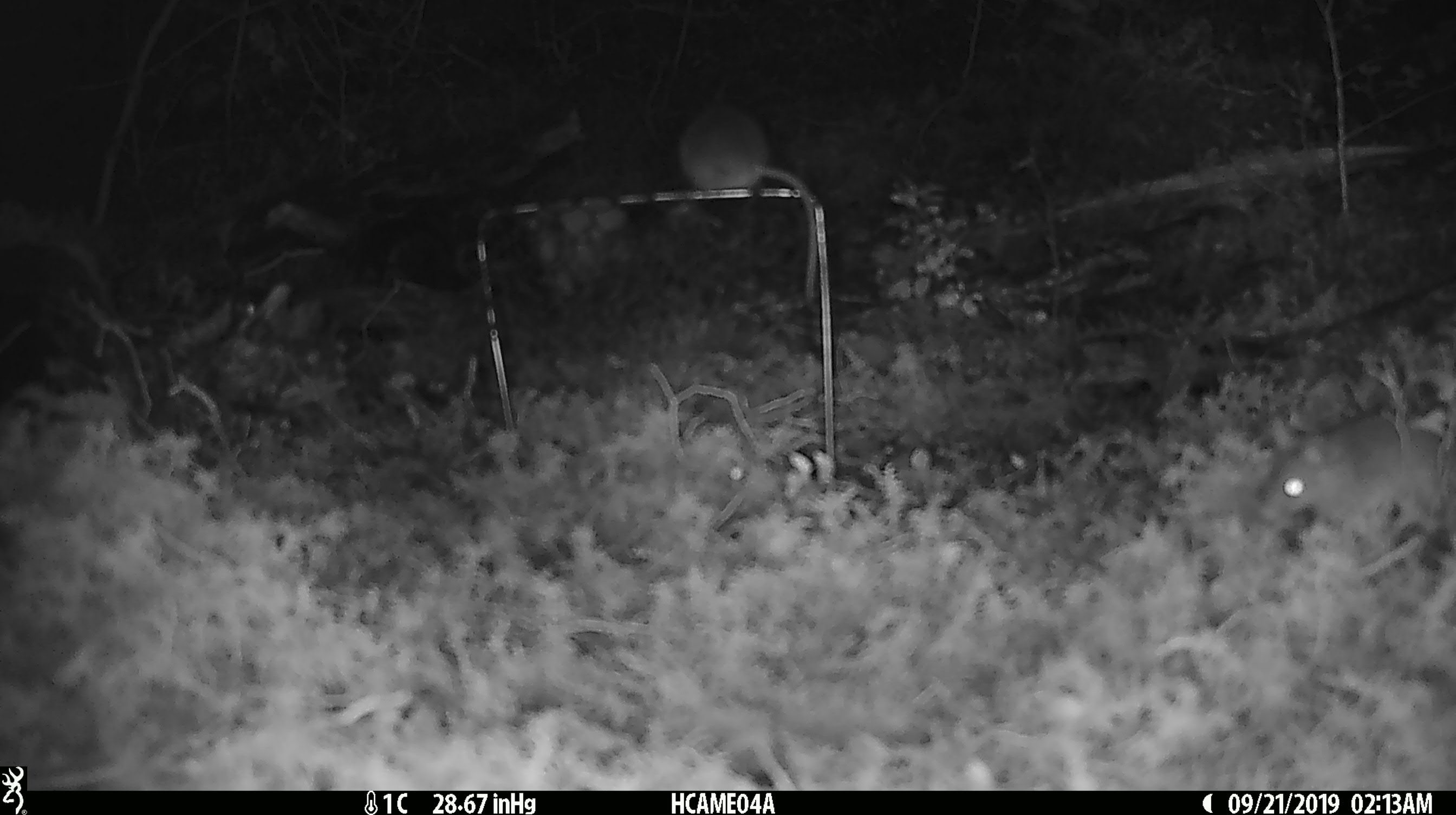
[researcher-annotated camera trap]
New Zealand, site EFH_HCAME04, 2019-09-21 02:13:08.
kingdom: Animalia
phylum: Chordata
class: Mammalia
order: Rodentia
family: Muridae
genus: Mus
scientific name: Mus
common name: mouse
Mouse (Mus).